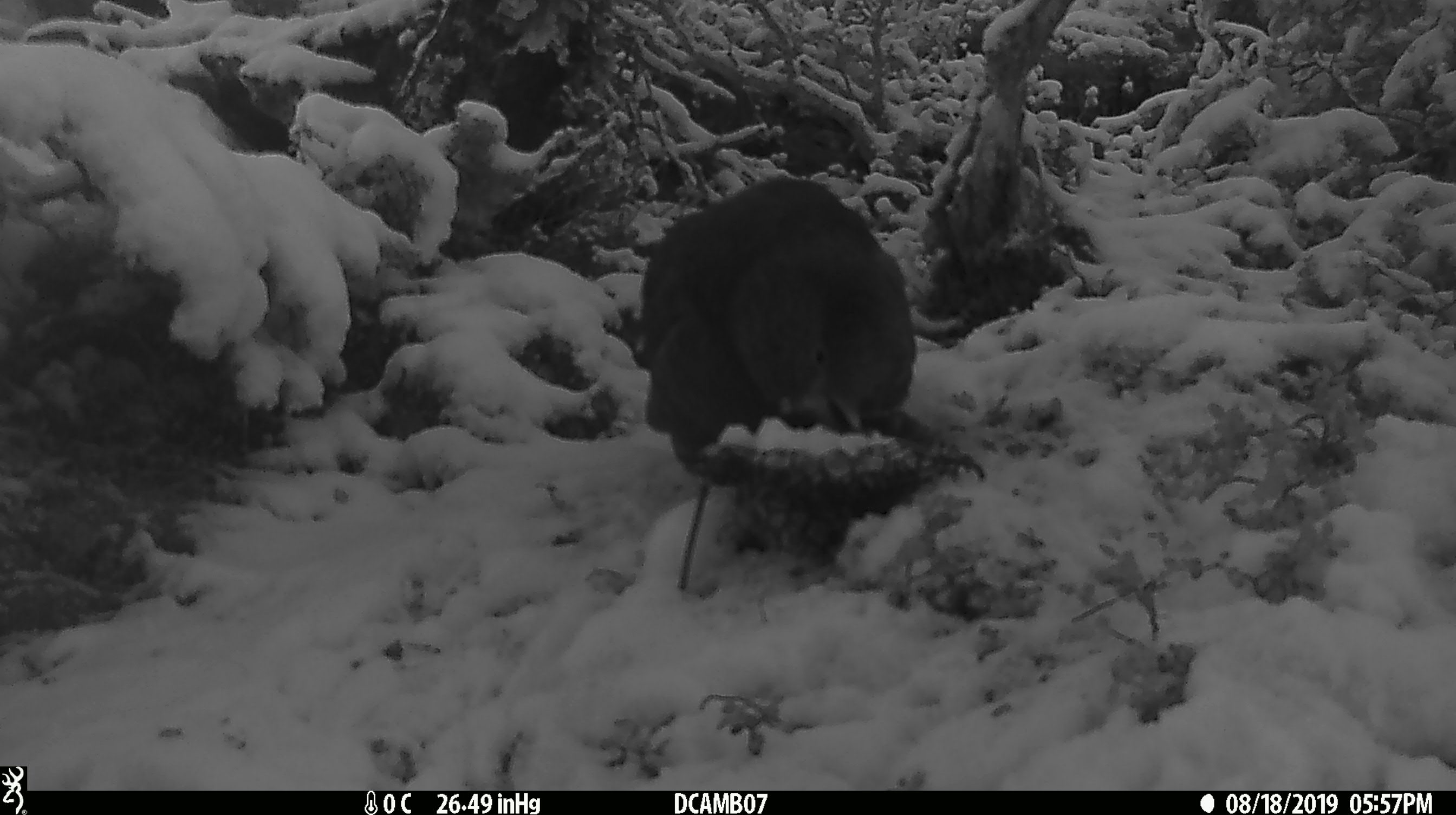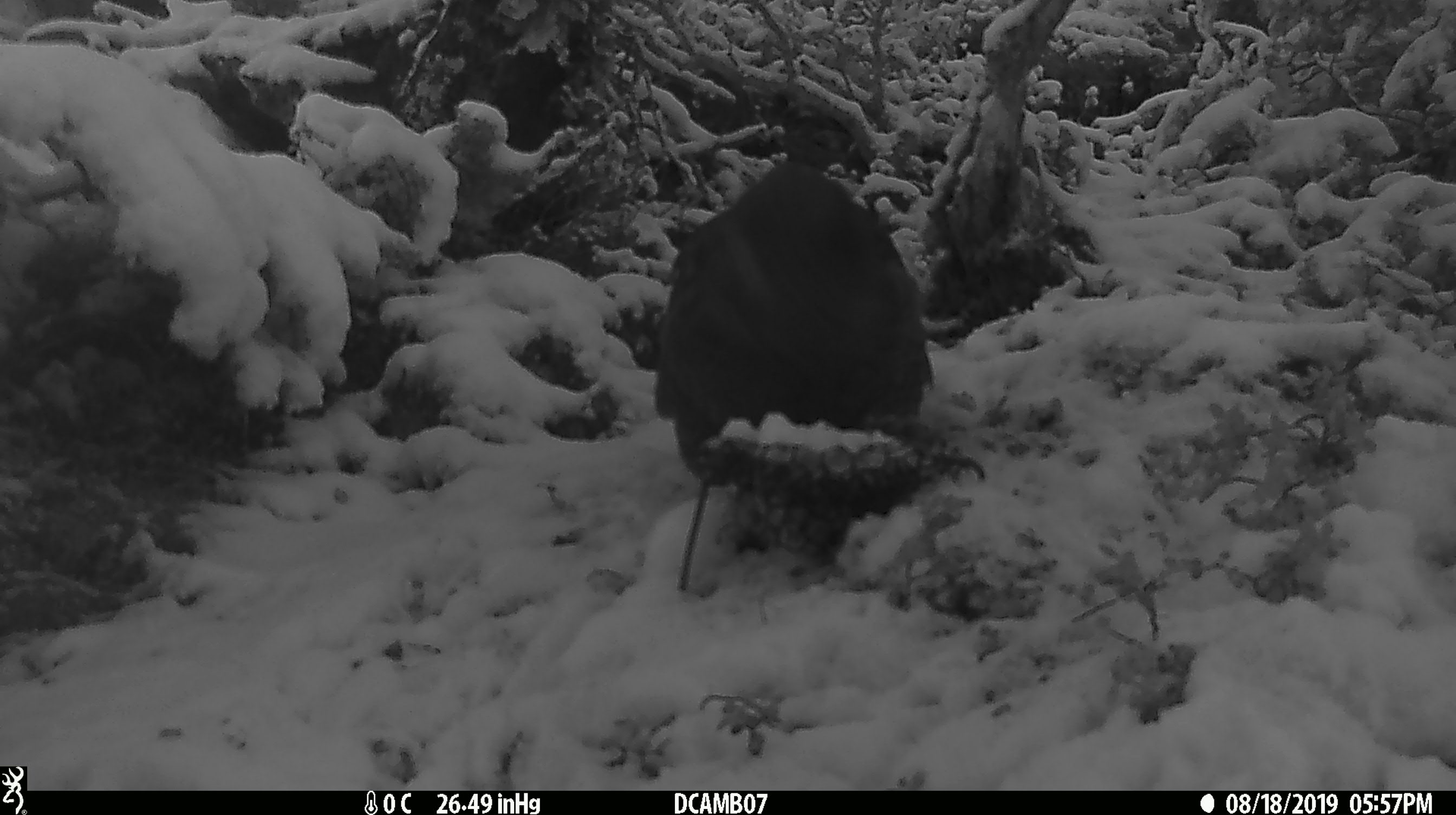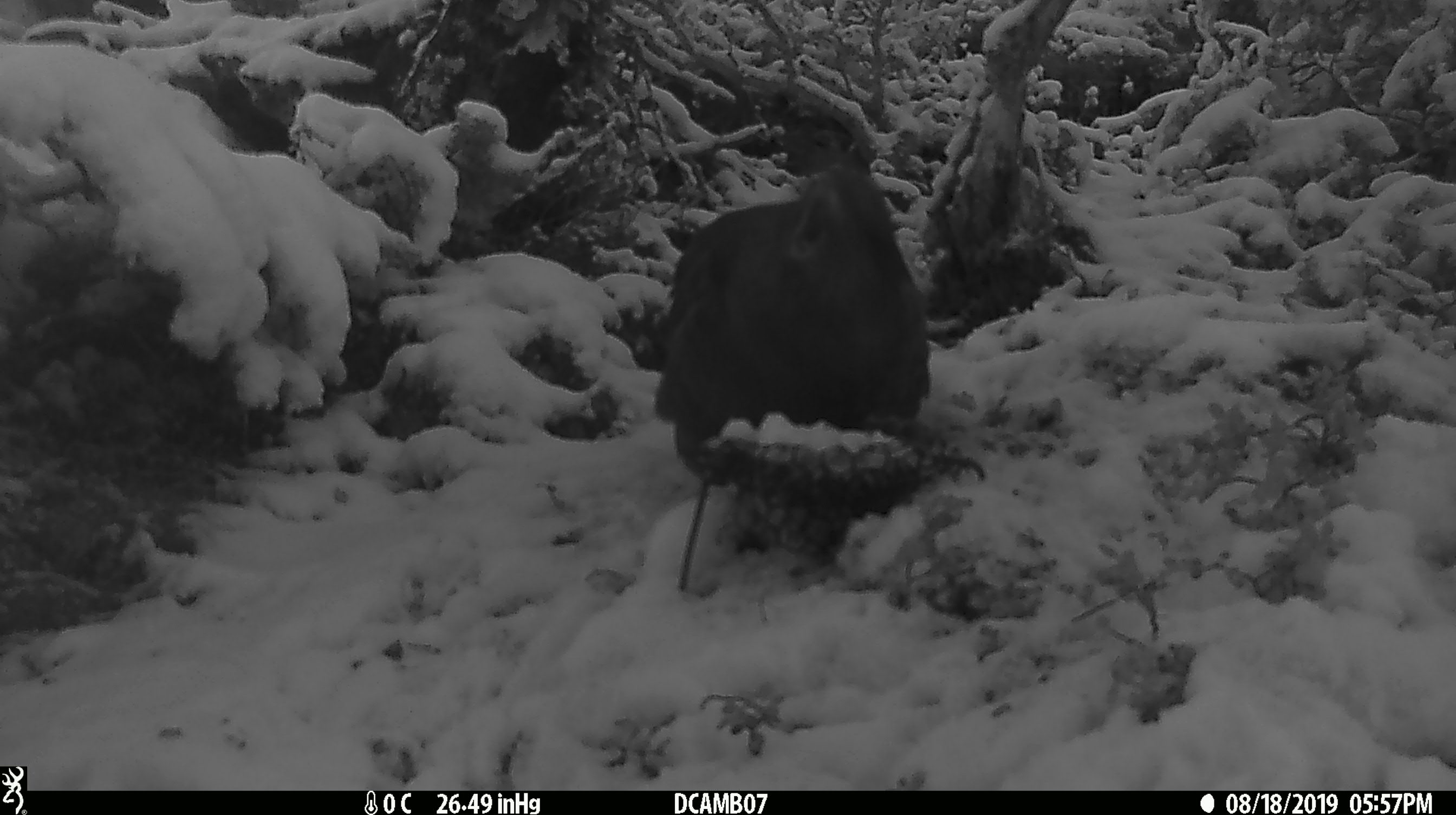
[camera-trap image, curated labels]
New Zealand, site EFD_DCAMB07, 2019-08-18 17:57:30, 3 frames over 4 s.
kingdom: Animalia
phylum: Chordata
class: Aves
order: Psittaciformes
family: Strigopidae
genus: Nestor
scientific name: Nestor notabilis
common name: kea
Kea (Nestor notabilis).